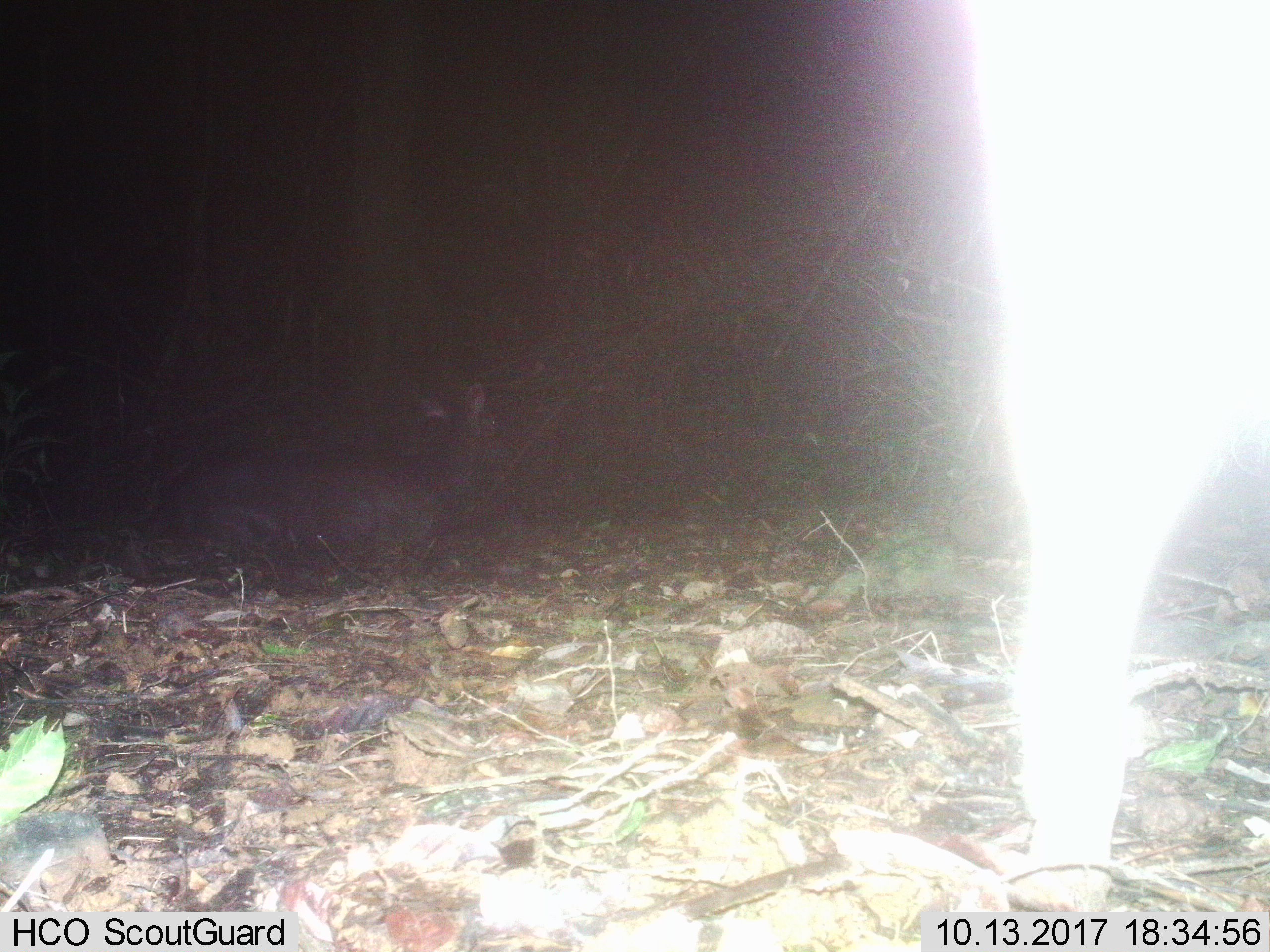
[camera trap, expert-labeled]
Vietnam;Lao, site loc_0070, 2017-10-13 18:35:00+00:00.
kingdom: Animalia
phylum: Chordata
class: Mammalia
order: Artiodactyla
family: Cervidae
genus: Rusa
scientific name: Rusa unicolor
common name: sambar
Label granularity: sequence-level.